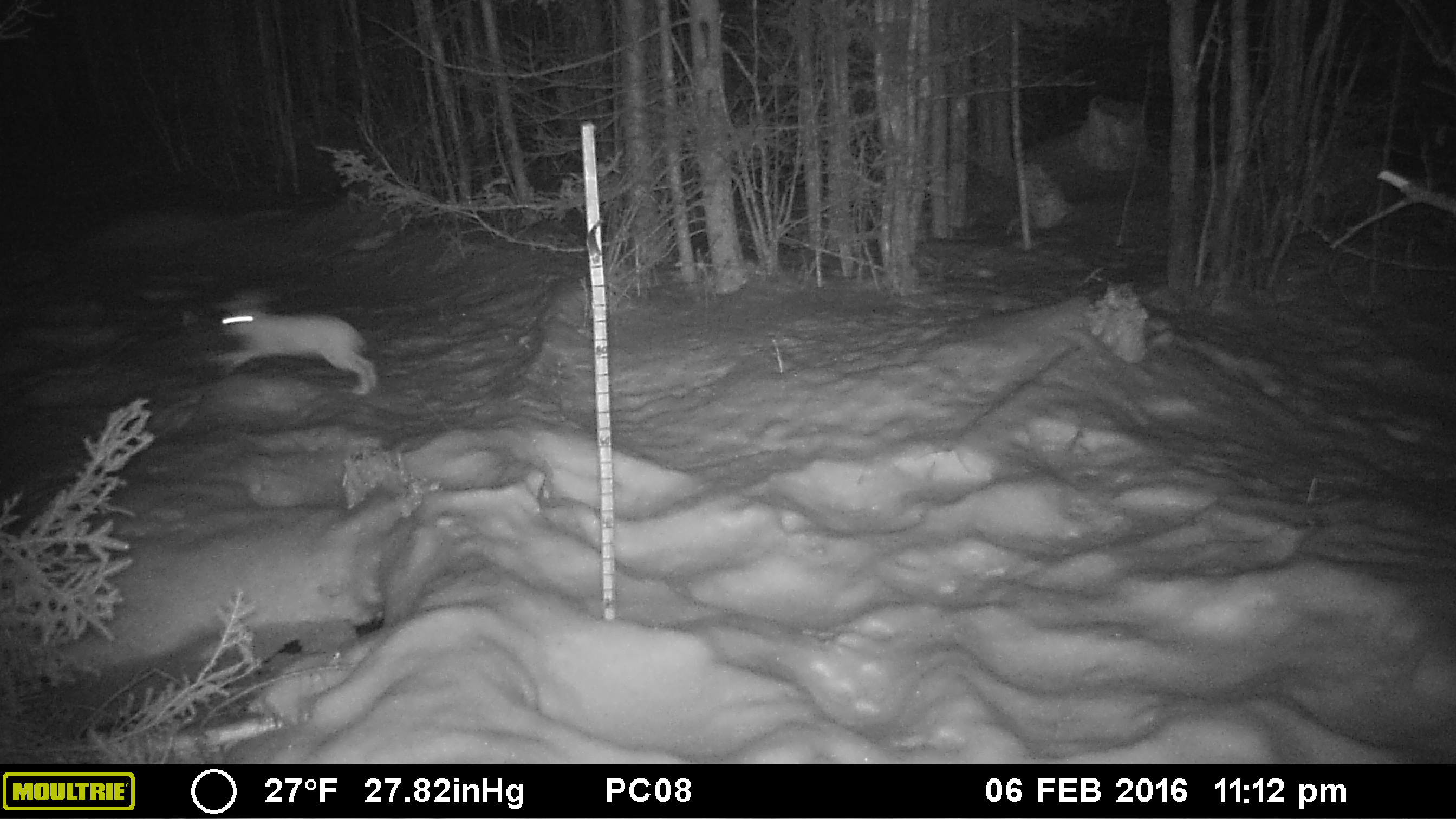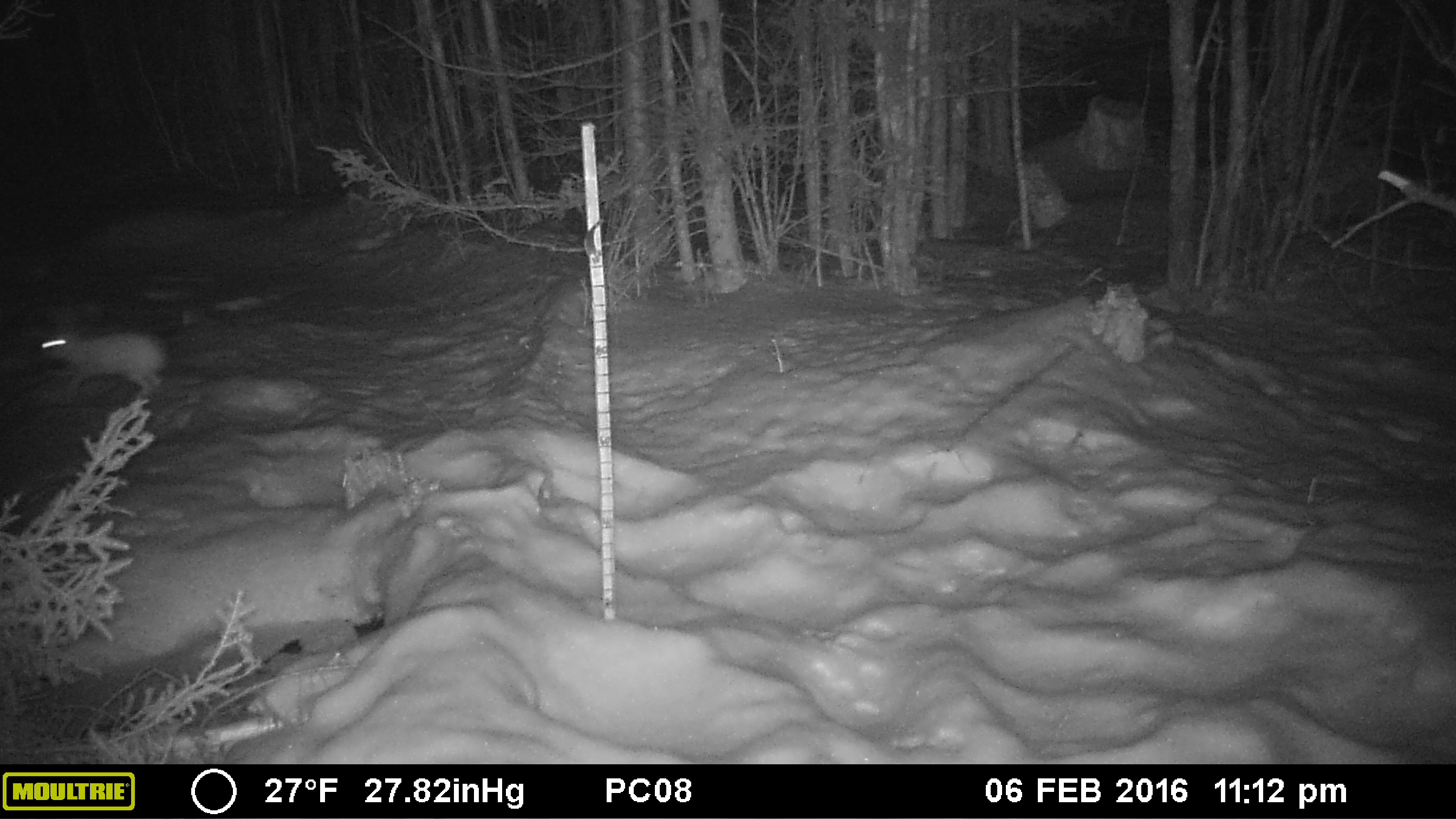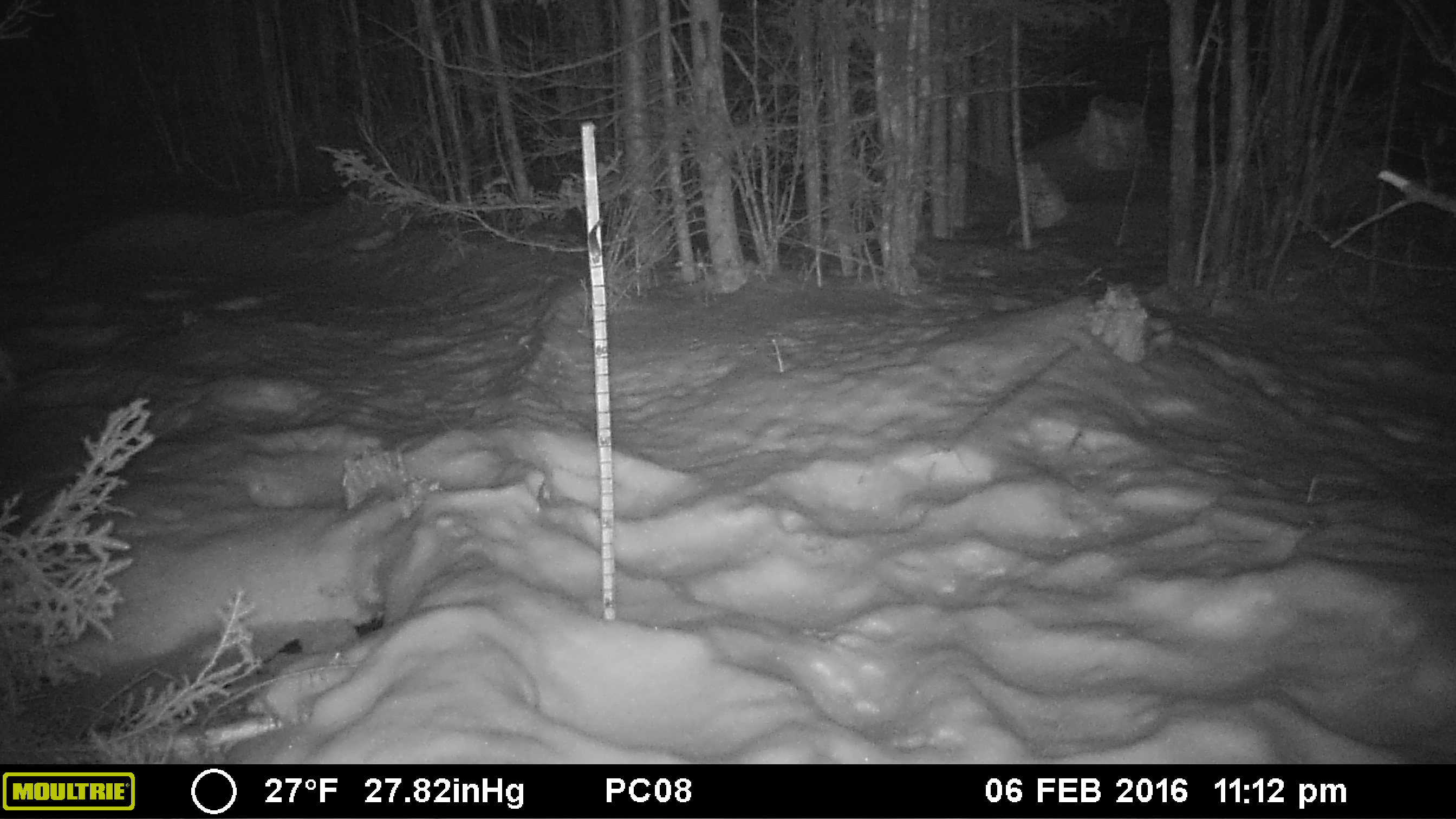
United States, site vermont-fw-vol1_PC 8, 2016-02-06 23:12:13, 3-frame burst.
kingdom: Animalia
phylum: Chordata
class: Mammalia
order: Lagomorpha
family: Leporidae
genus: Lepus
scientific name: Lepus americanus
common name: snowshoe hare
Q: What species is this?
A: Snowshoe hare (Lepus americanus).